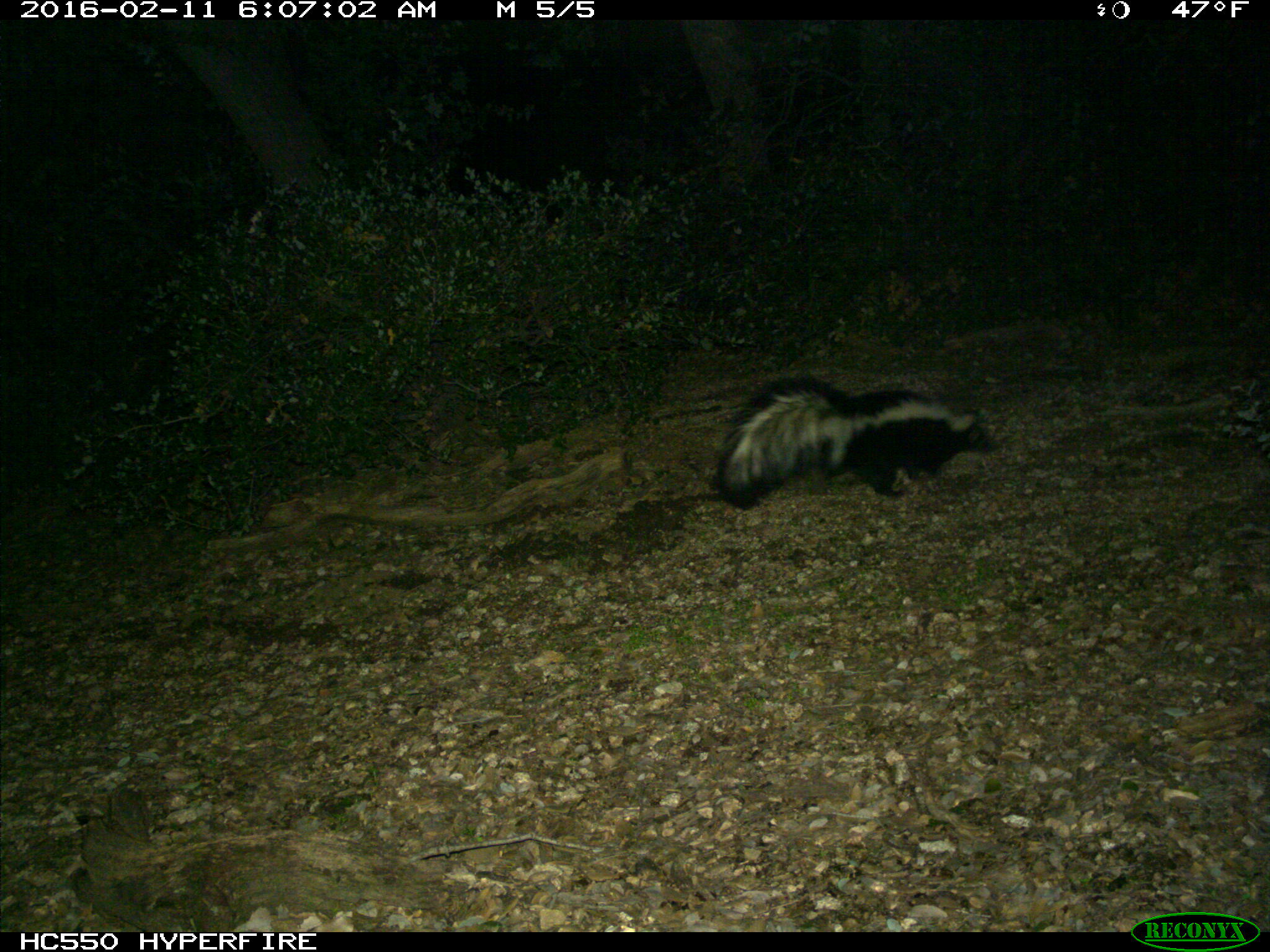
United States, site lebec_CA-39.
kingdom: Animalia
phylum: Chordata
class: Mammalia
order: Carnivora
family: Mephitidae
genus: Mephitis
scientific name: Mephitis mephitis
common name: striped skunk